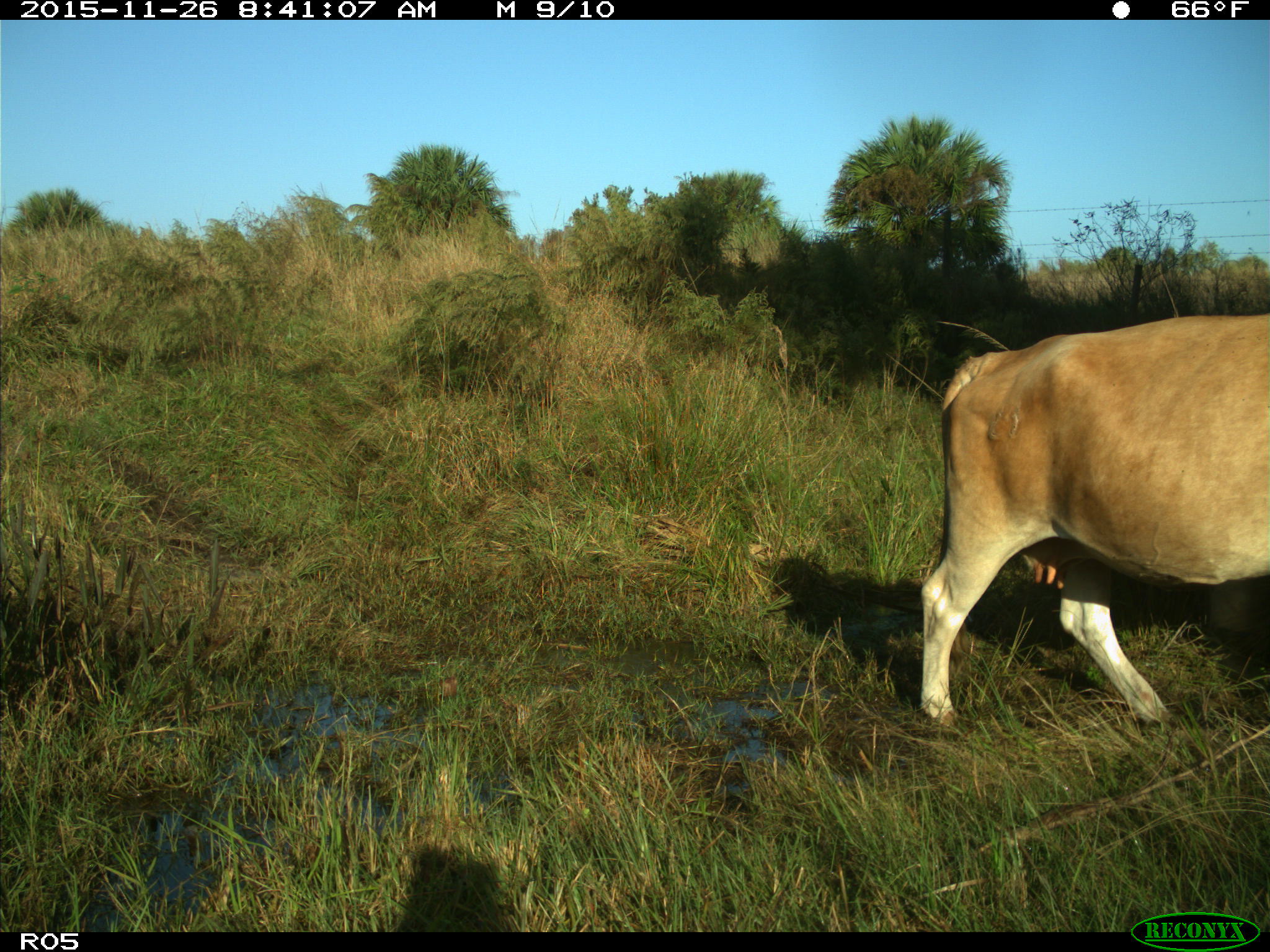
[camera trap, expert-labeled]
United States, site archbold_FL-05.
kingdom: Animalia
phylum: Chordata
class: Mammalia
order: Artiodactyla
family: Bovidae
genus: Bos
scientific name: Bos taurus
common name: domestic cow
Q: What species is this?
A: Bos taurus (domestic cow).